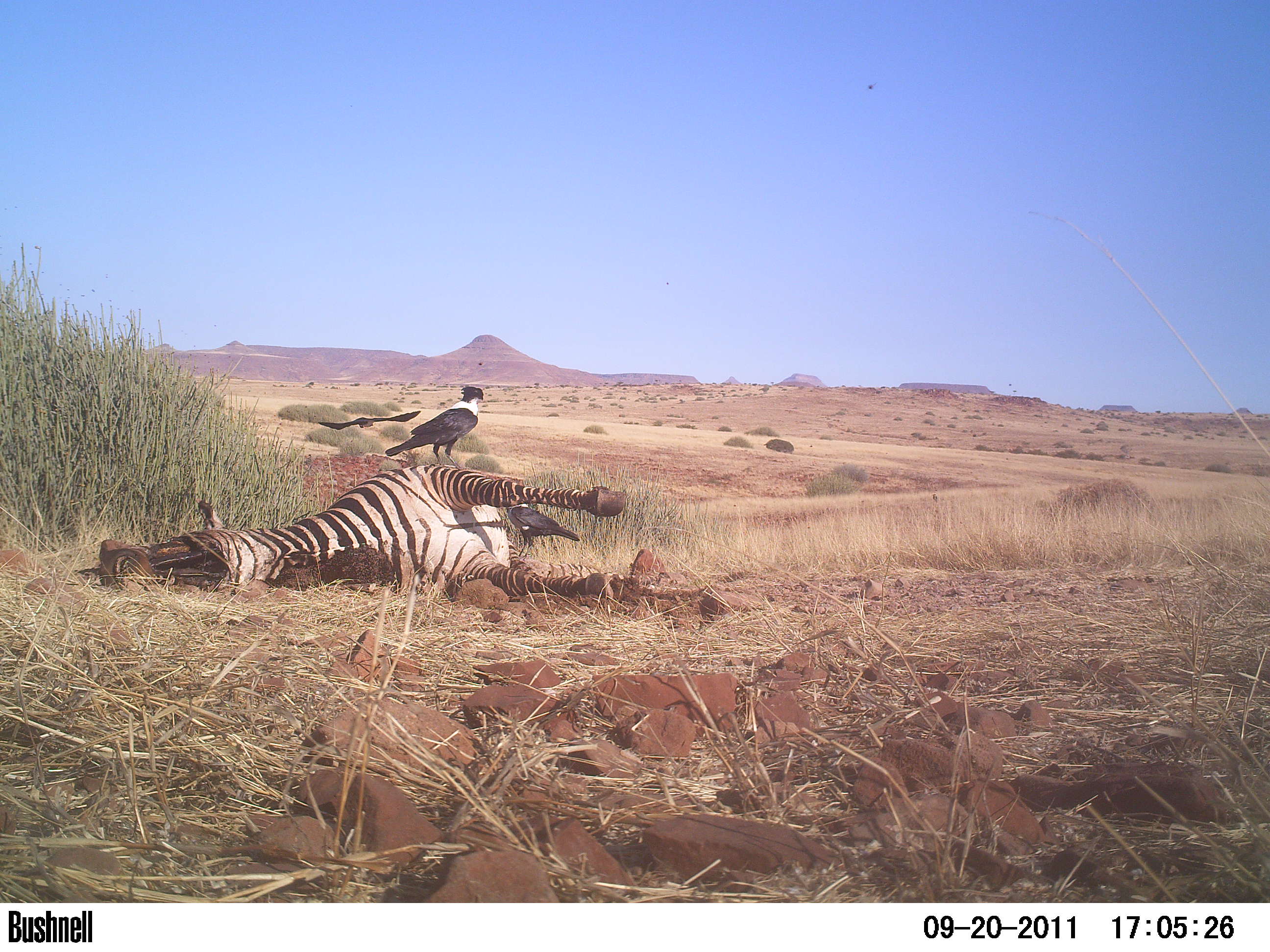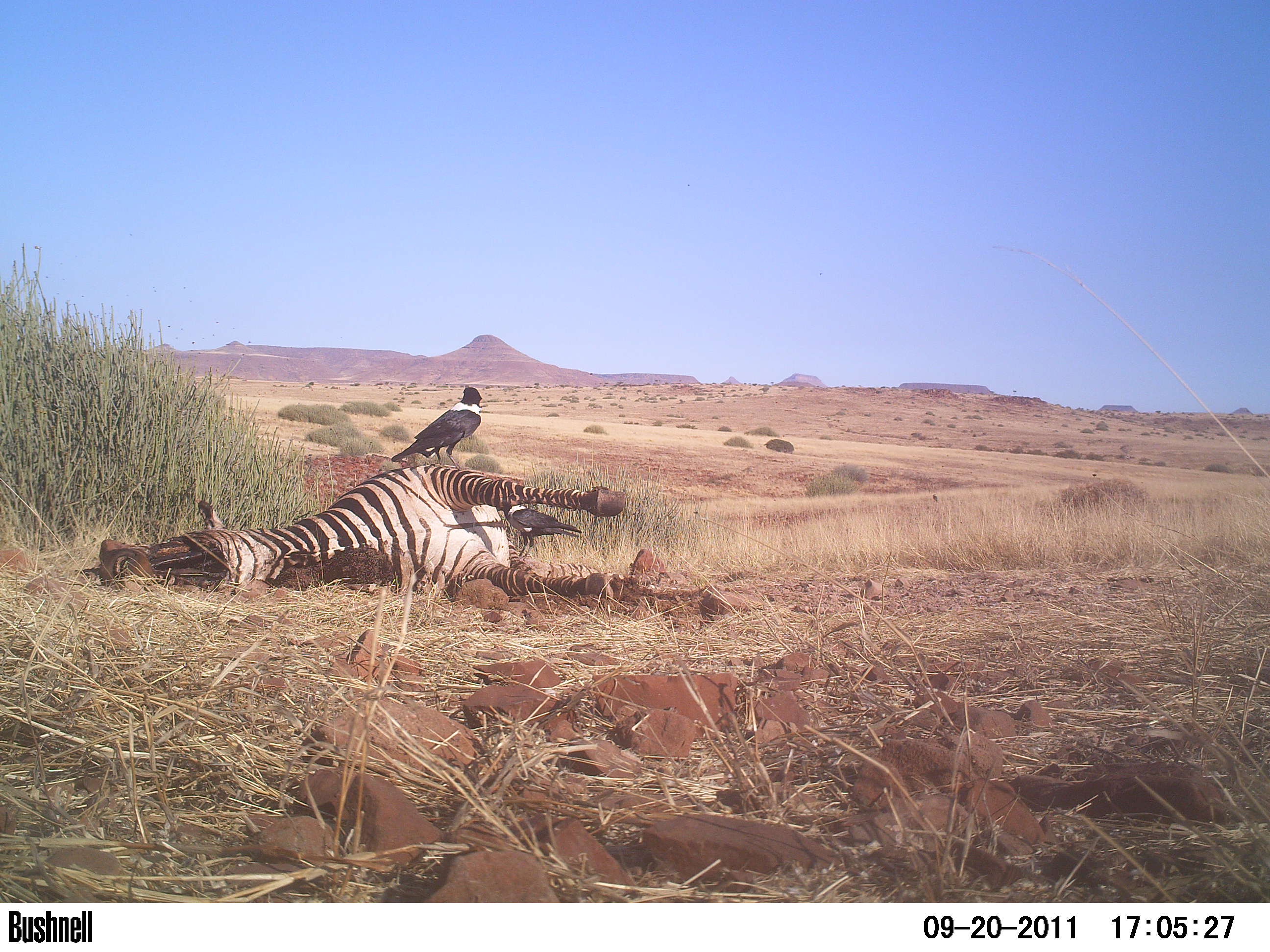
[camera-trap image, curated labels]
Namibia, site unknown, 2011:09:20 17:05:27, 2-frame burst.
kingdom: Animalia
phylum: Chordata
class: Aves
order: Passeriformes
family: Corvidae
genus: Corvus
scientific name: Corvus albus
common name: pied crow